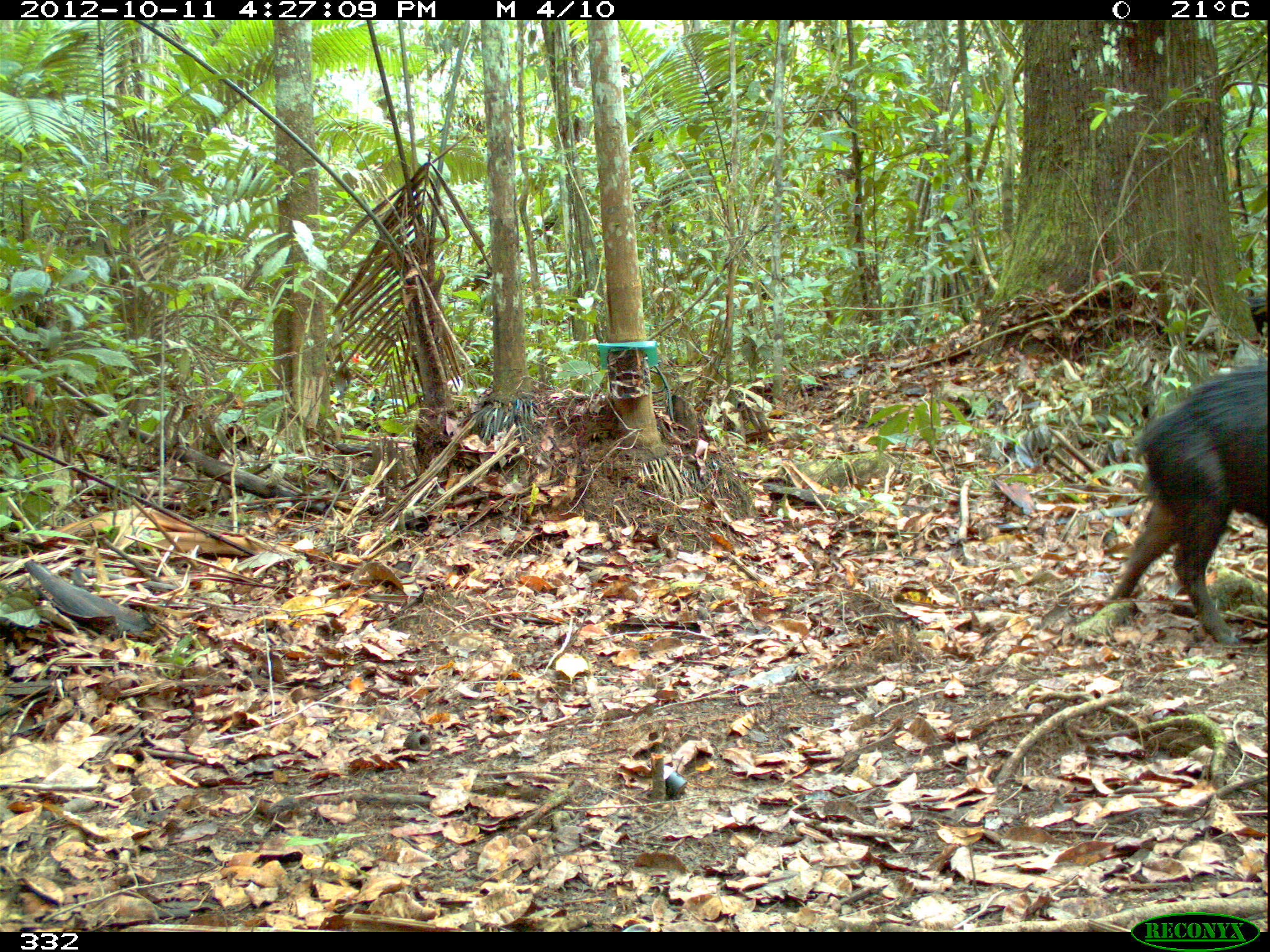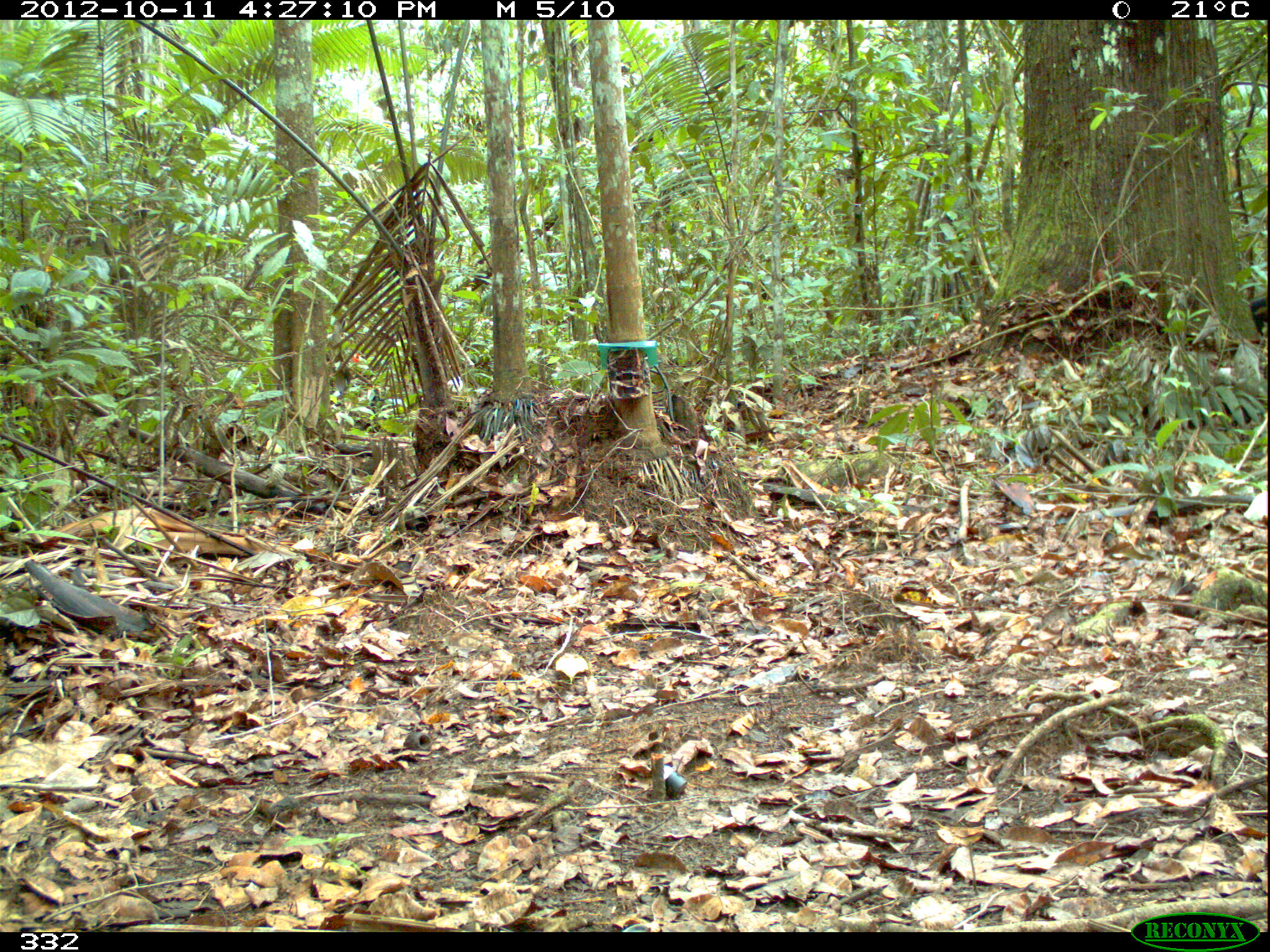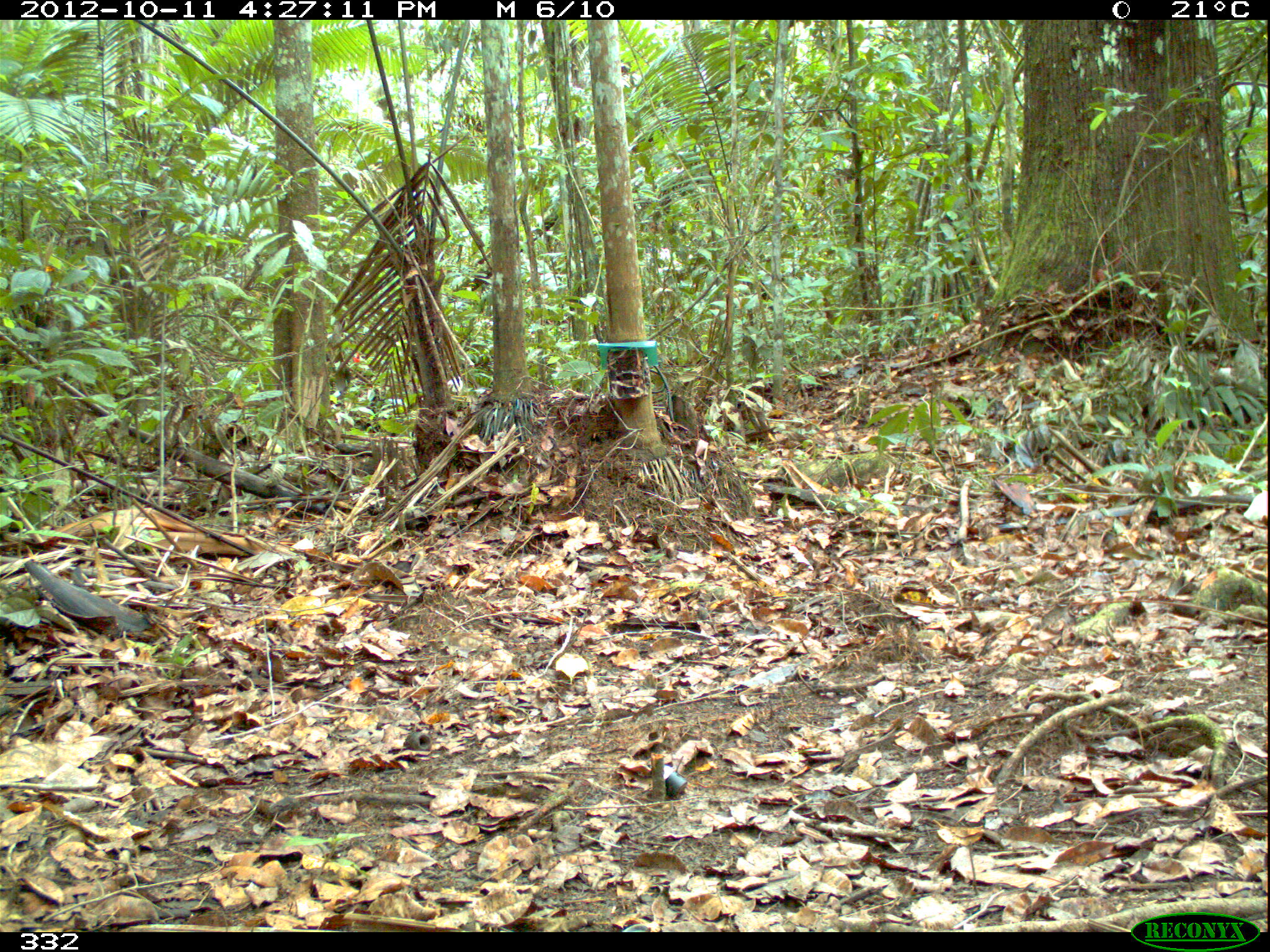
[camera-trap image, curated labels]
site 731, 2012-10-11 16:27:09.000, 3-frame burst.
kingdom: Animalia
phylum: Chordata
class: Mammalia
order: Artiodactyla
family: Tayassuidae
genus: Tayassu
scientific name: Tayassu pecari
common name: white-lipped peccary